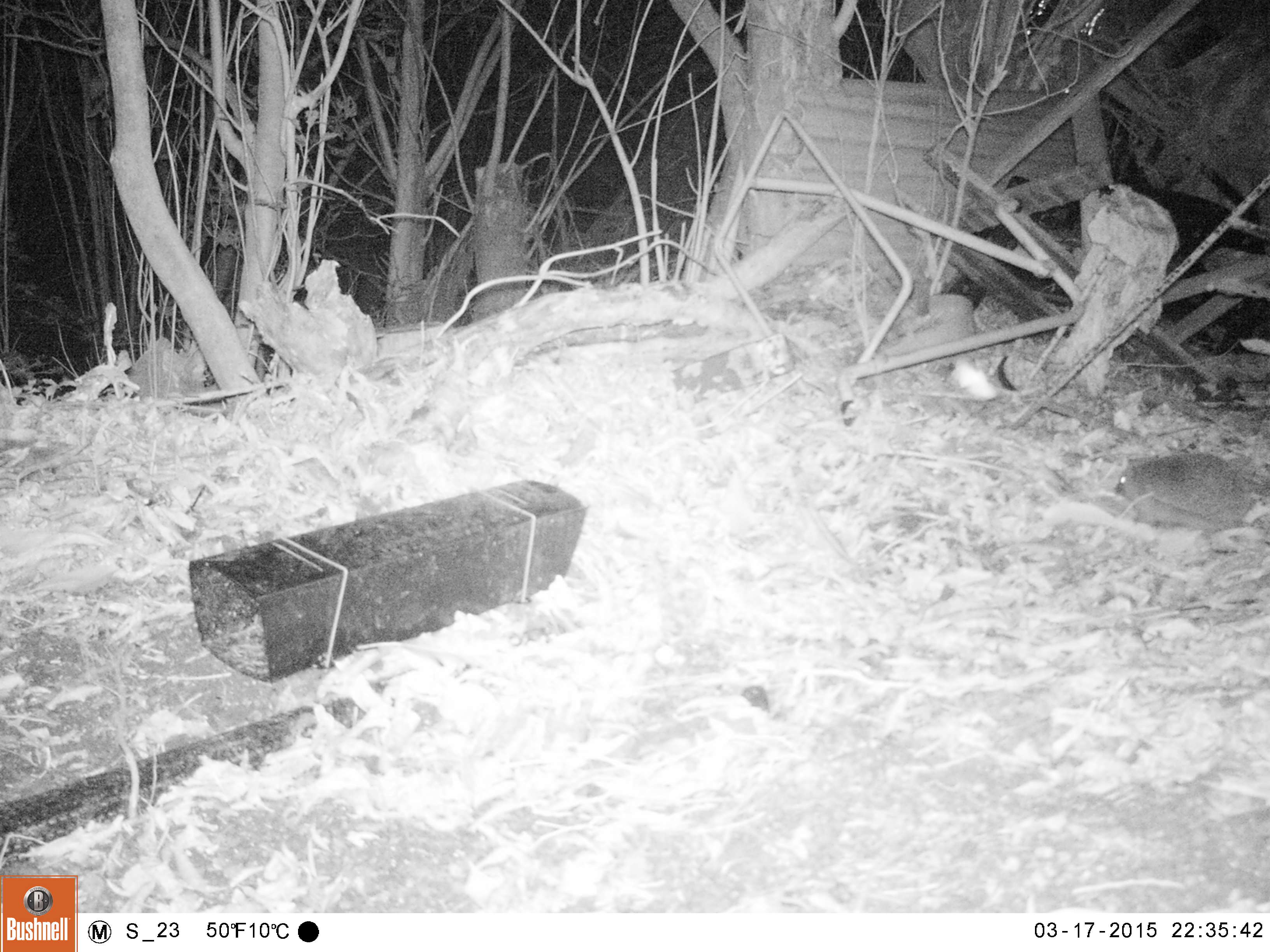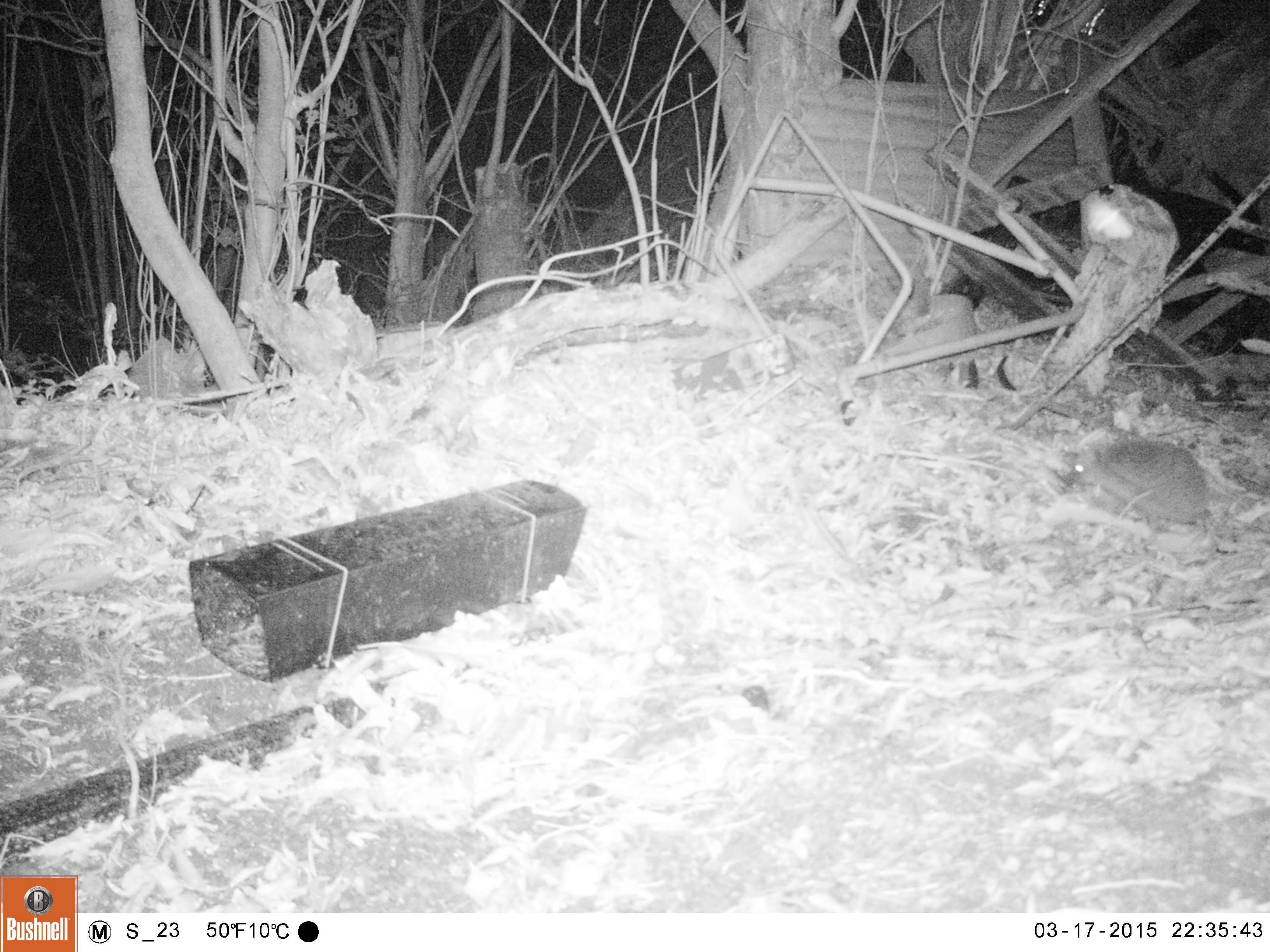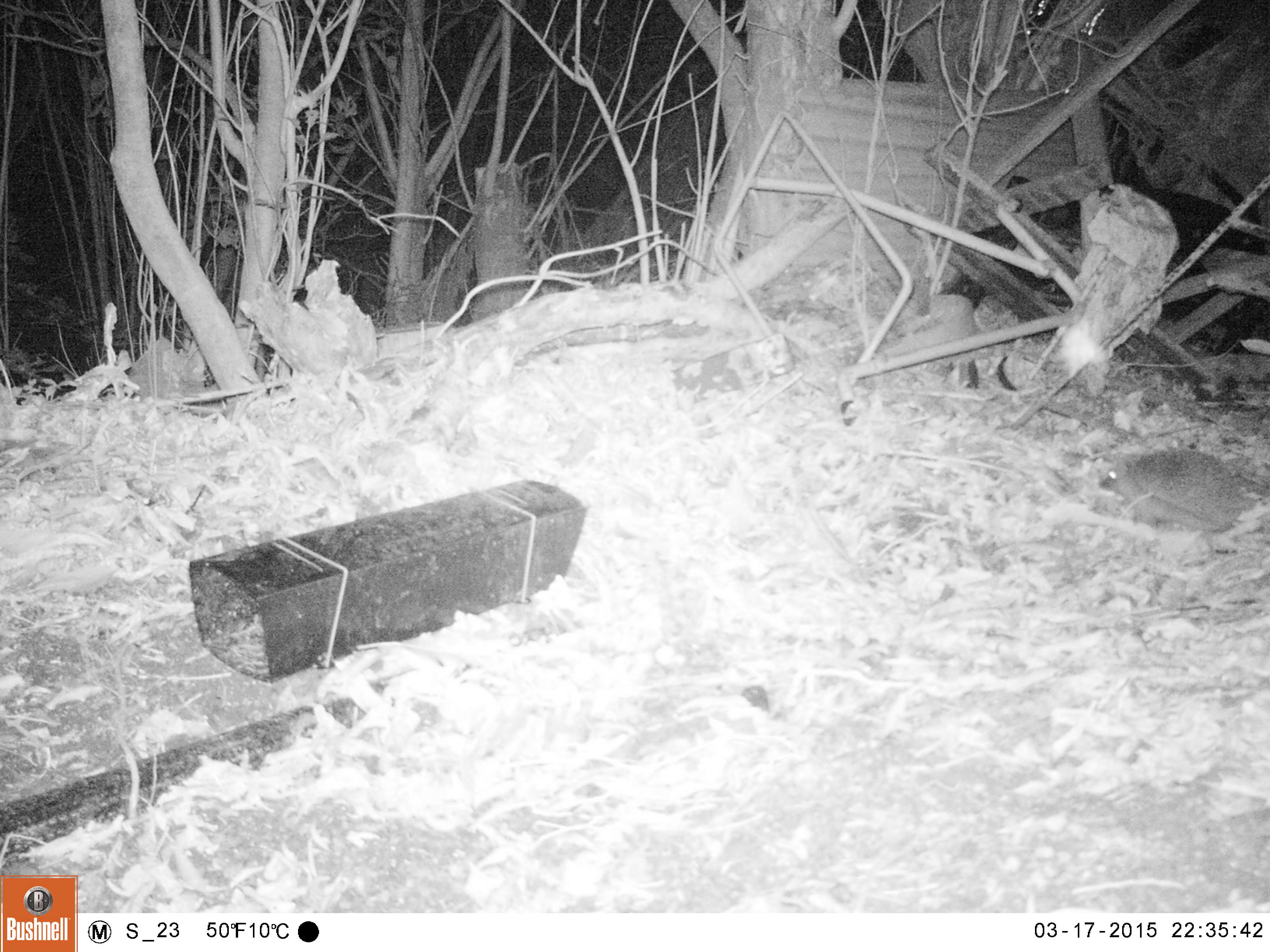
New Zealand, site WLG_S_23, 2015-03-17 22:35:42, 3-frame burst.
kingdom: Animalia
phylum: Chordata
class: Mammalia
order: Eulipotyphla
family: Erinaceidae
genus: Erinaceus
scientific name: Erinaceus europaeus europaeus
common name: european hedgehog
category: hedgehog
Hedgehog (european hedgehog) (Erinaceus europaeus europaeus).